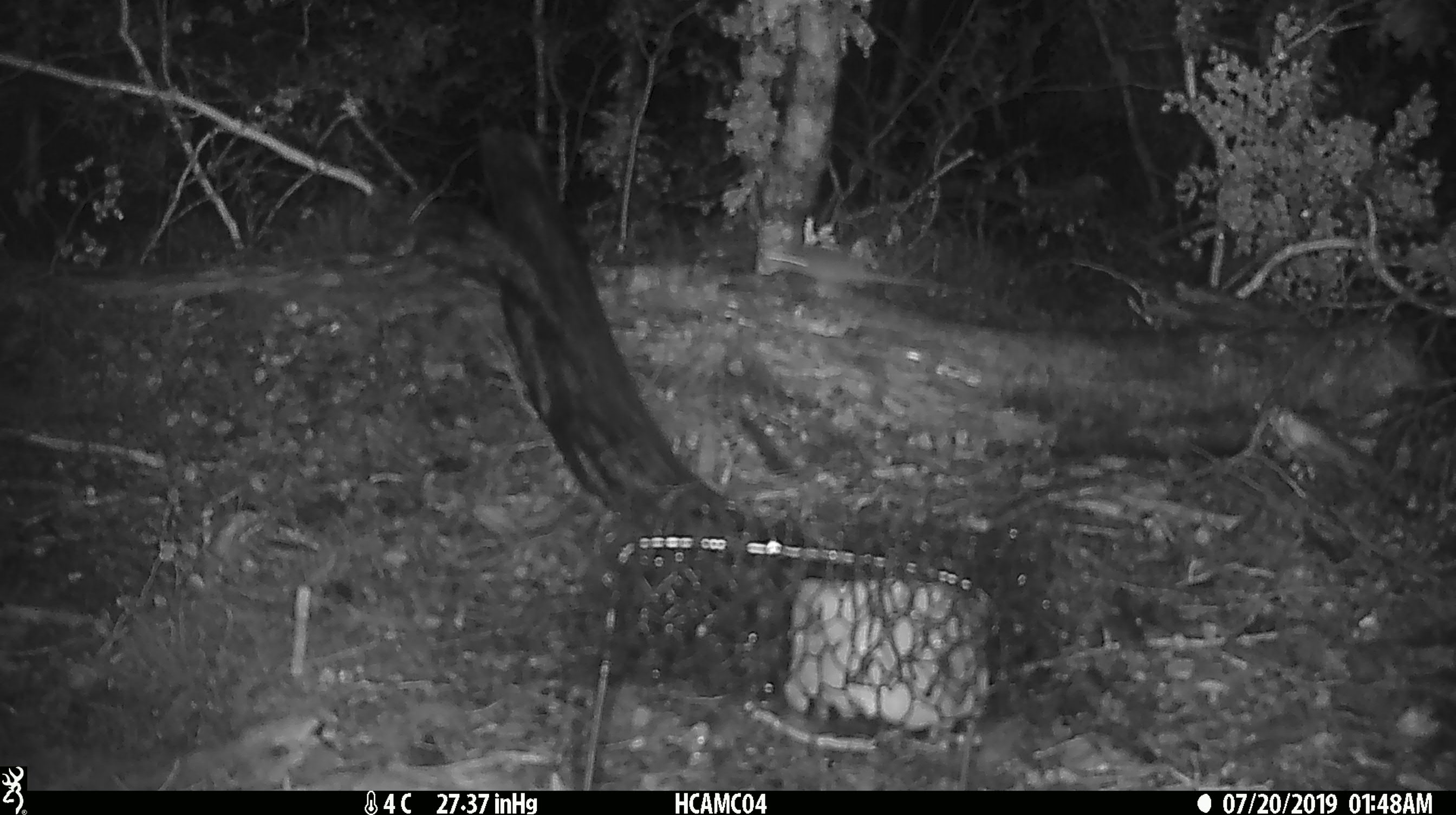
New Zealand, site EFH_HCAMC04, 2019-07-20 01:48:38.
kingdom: Animalia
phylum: Chordata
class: Mammalia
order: Rodentia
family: Muridae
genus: Mus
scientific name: Mus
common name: mouse